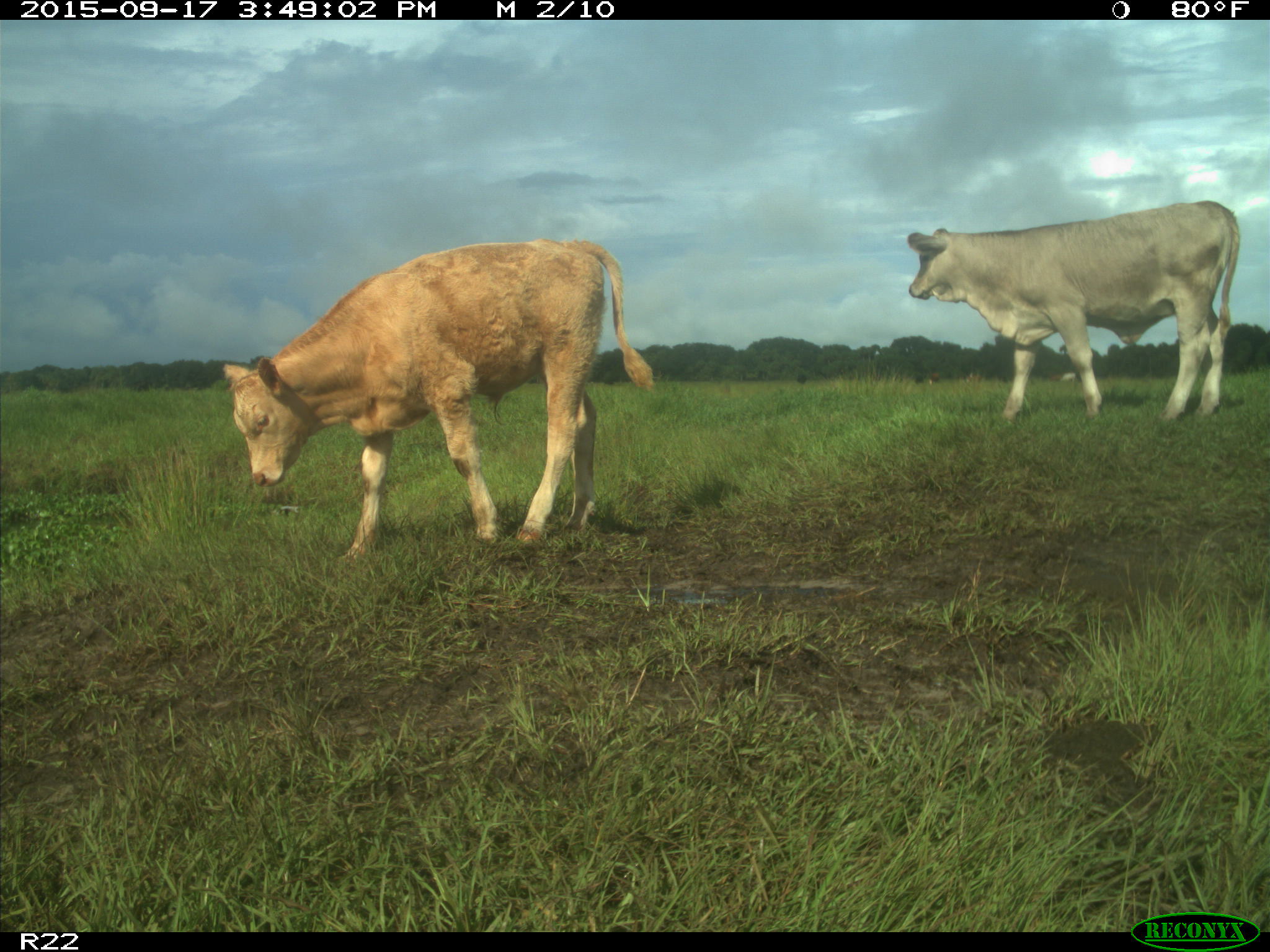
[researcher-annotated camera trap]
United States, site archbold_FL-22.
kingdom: Animalia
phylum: Chordata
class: Mammalia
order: Artiodactyla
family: Bovidae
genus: Bos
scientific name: Bos taurus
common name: domestic cow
Bos taurus (domestic cow).